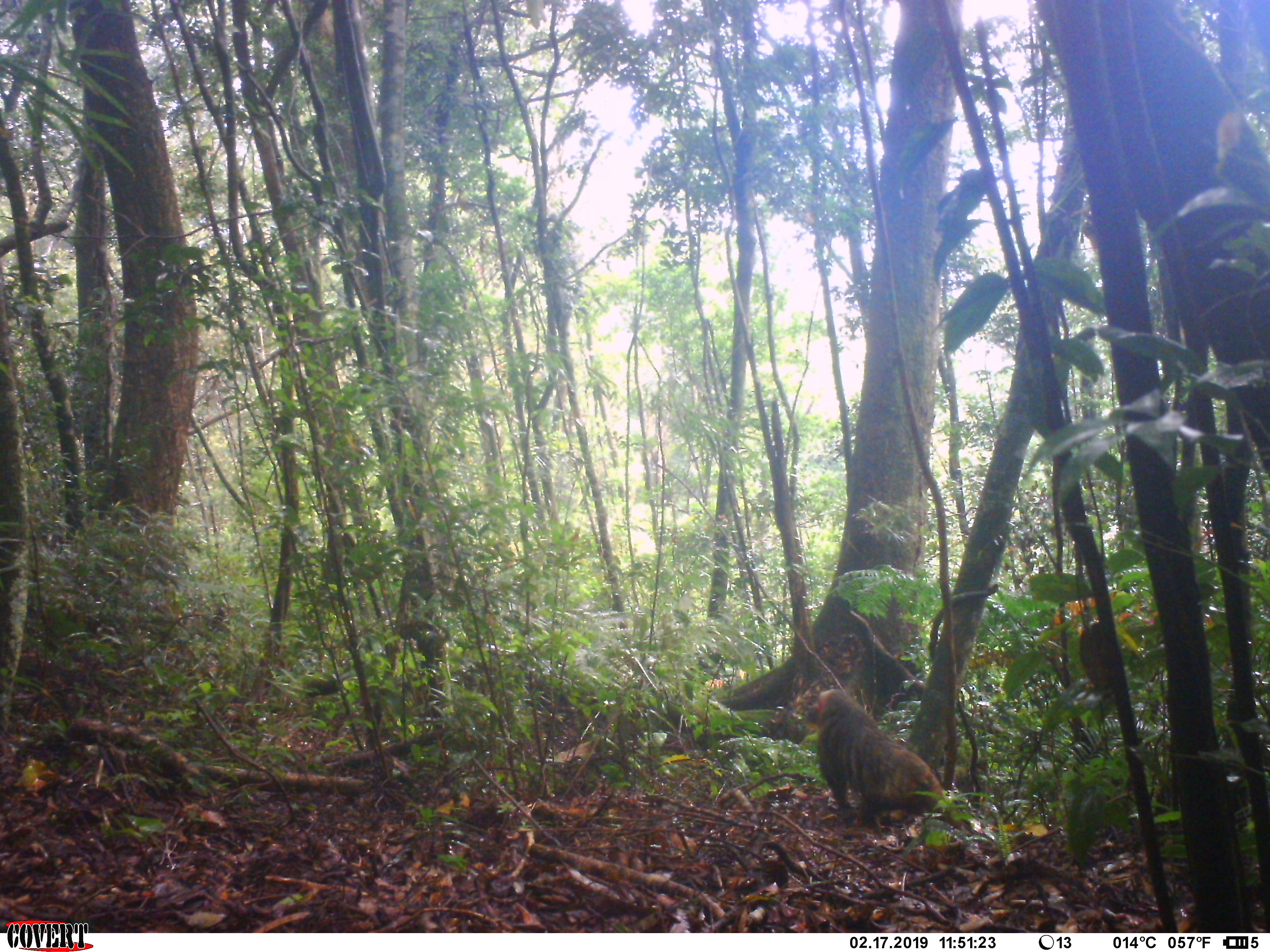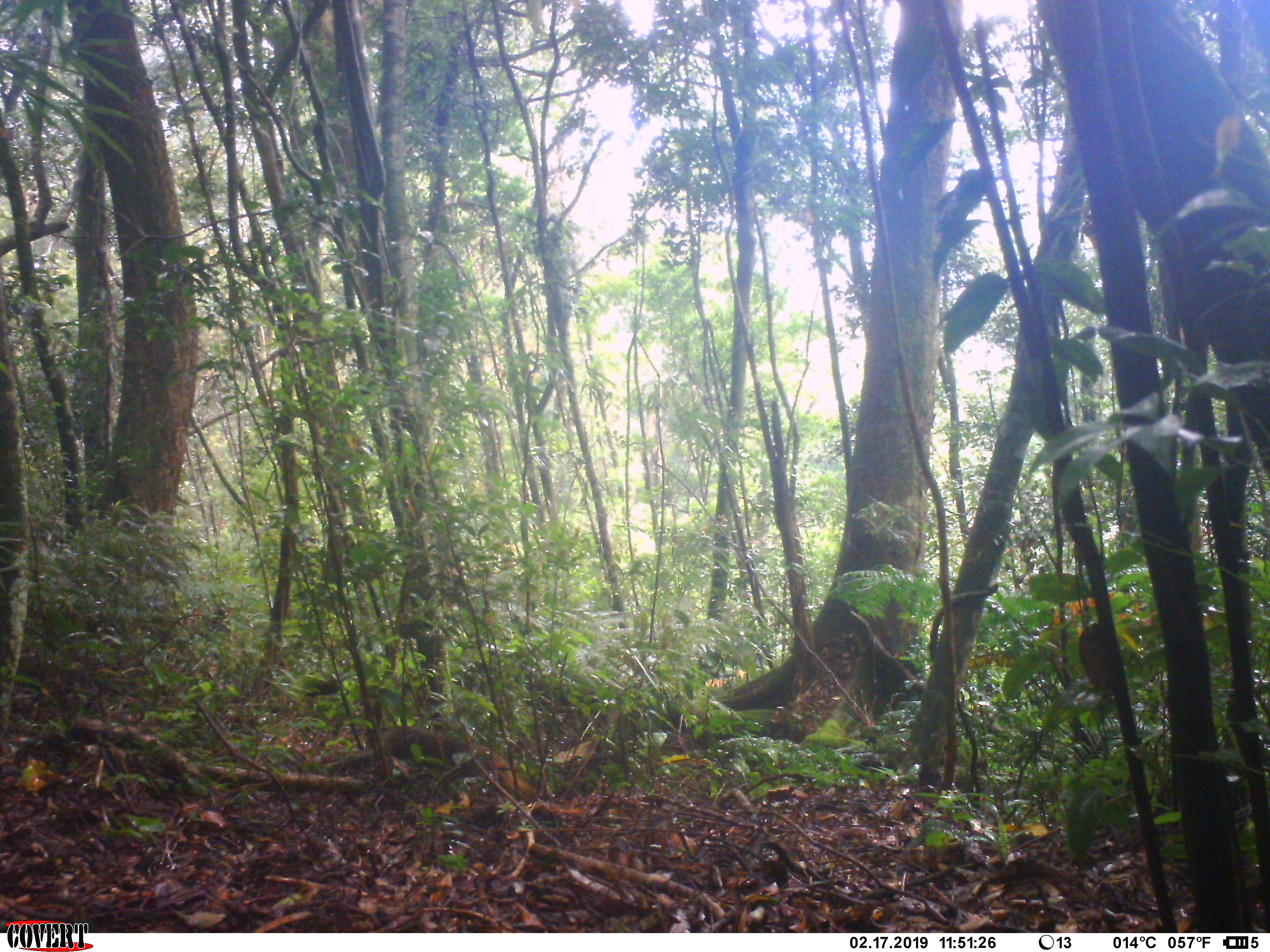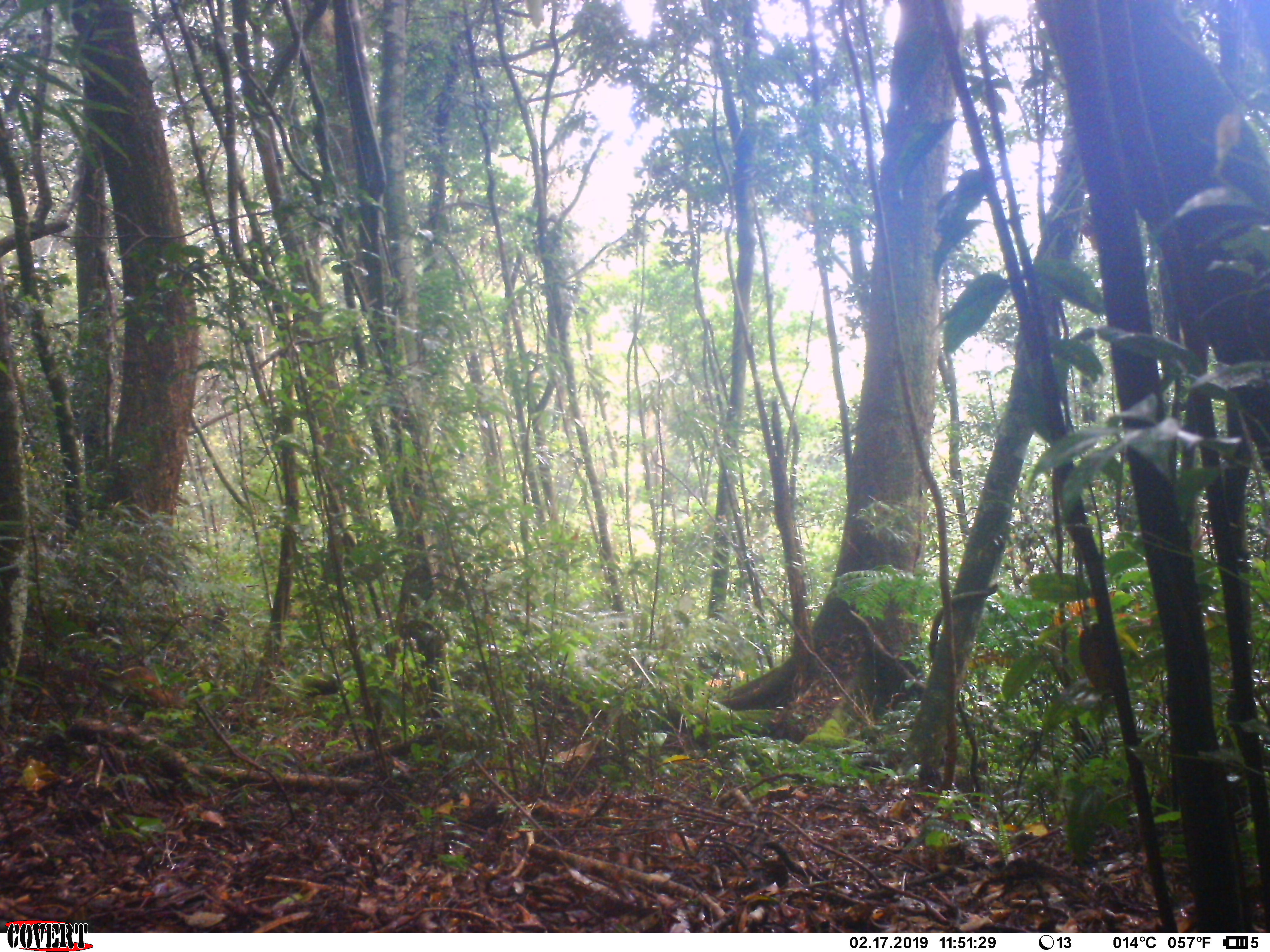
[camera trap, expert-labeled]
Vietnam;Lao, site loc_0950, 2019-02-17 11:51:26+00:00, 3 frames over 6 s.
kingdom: Animalia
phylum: Chordata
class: Mammalia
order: Primates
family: Cercopithecidae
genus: Macaca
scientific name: Macaca arctoides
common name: stump-tailed macaque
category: stump tailed macaque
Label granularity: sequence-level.